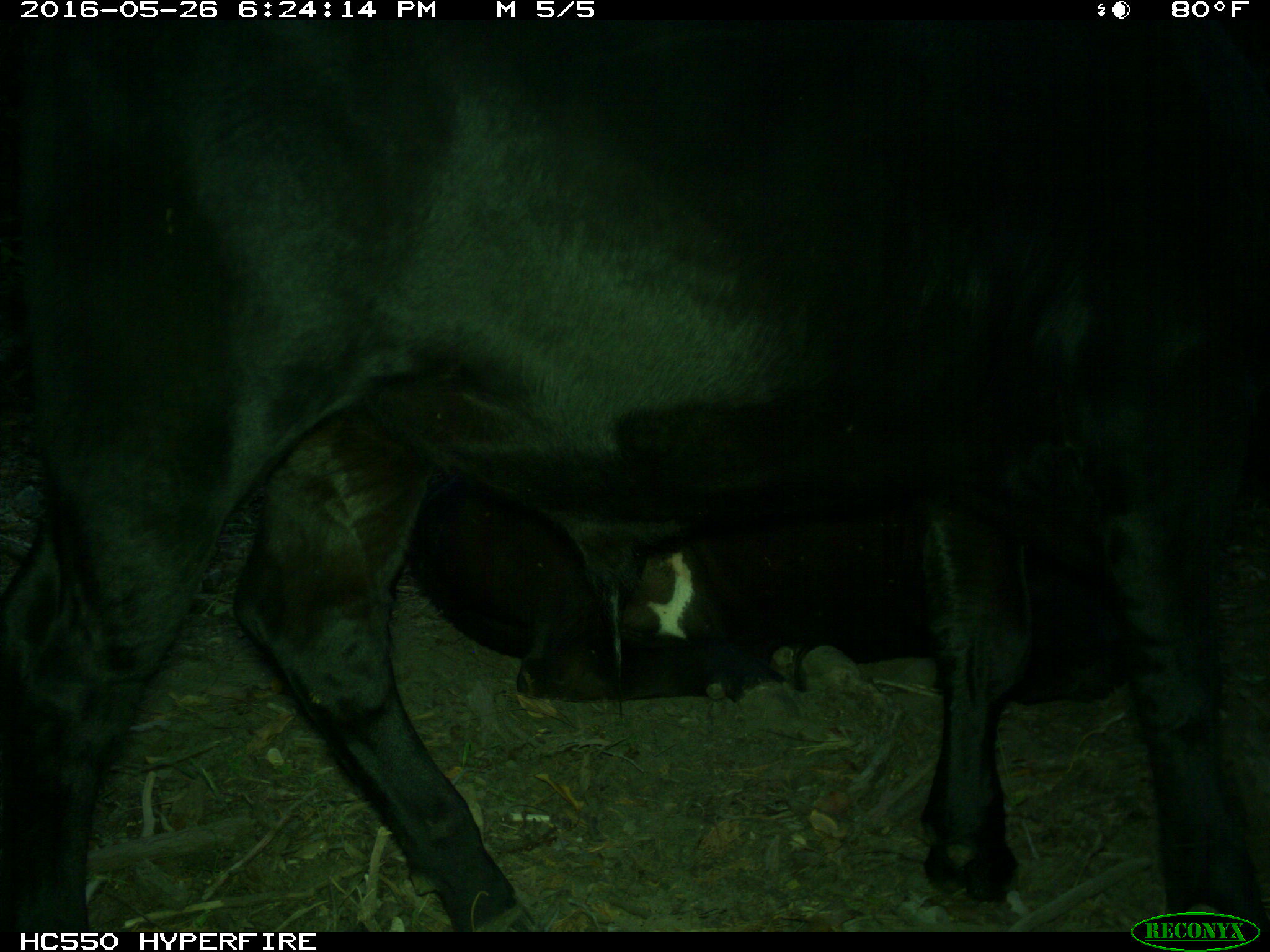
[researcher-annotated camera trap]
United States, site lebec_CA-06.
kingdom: Animalia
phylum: Chordata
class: Mammalia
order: Artiodactyla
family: Bovidae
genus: Bos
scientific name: Bos taurus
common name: domestic cow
Bos taurus (domestic cow).